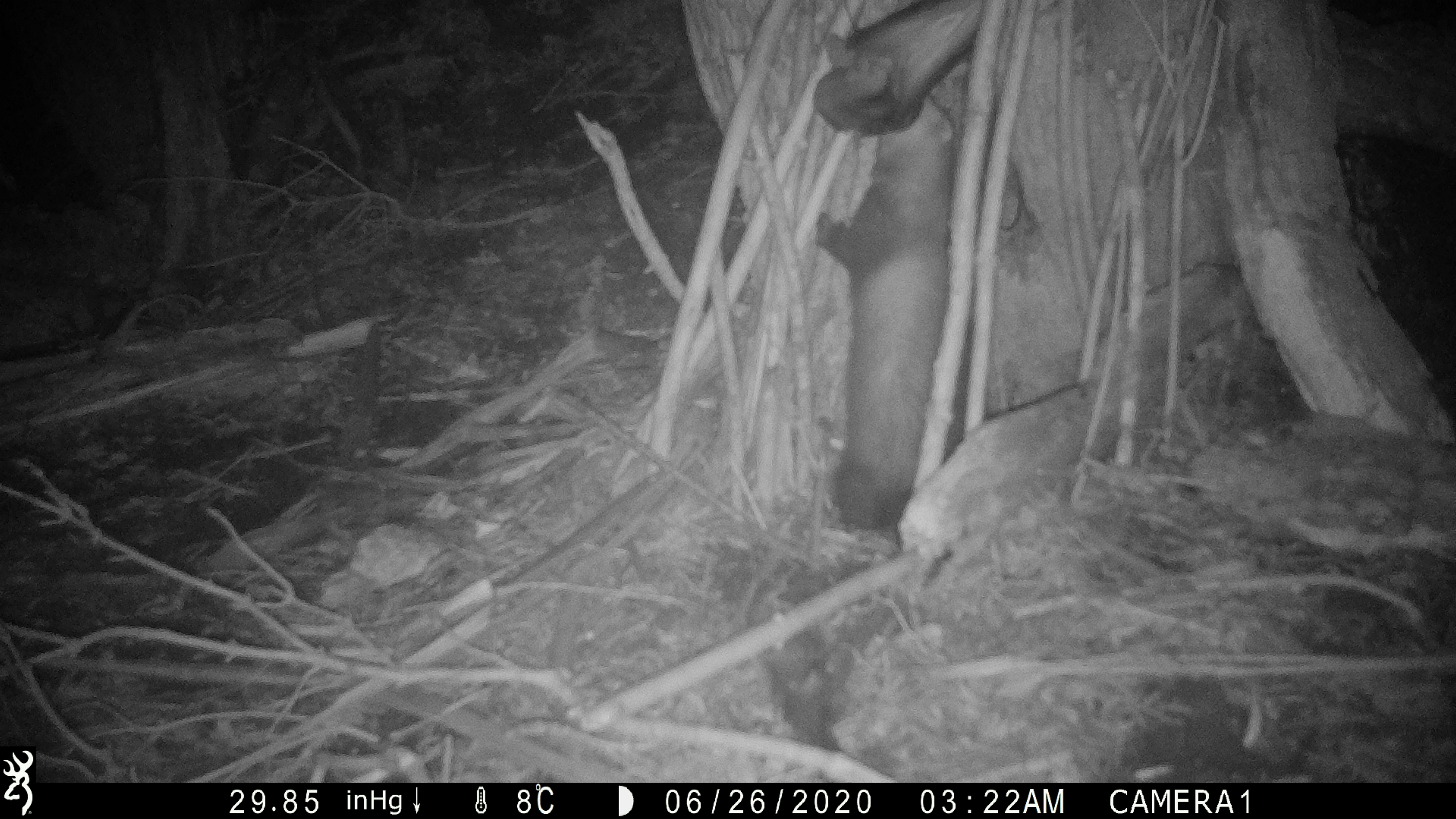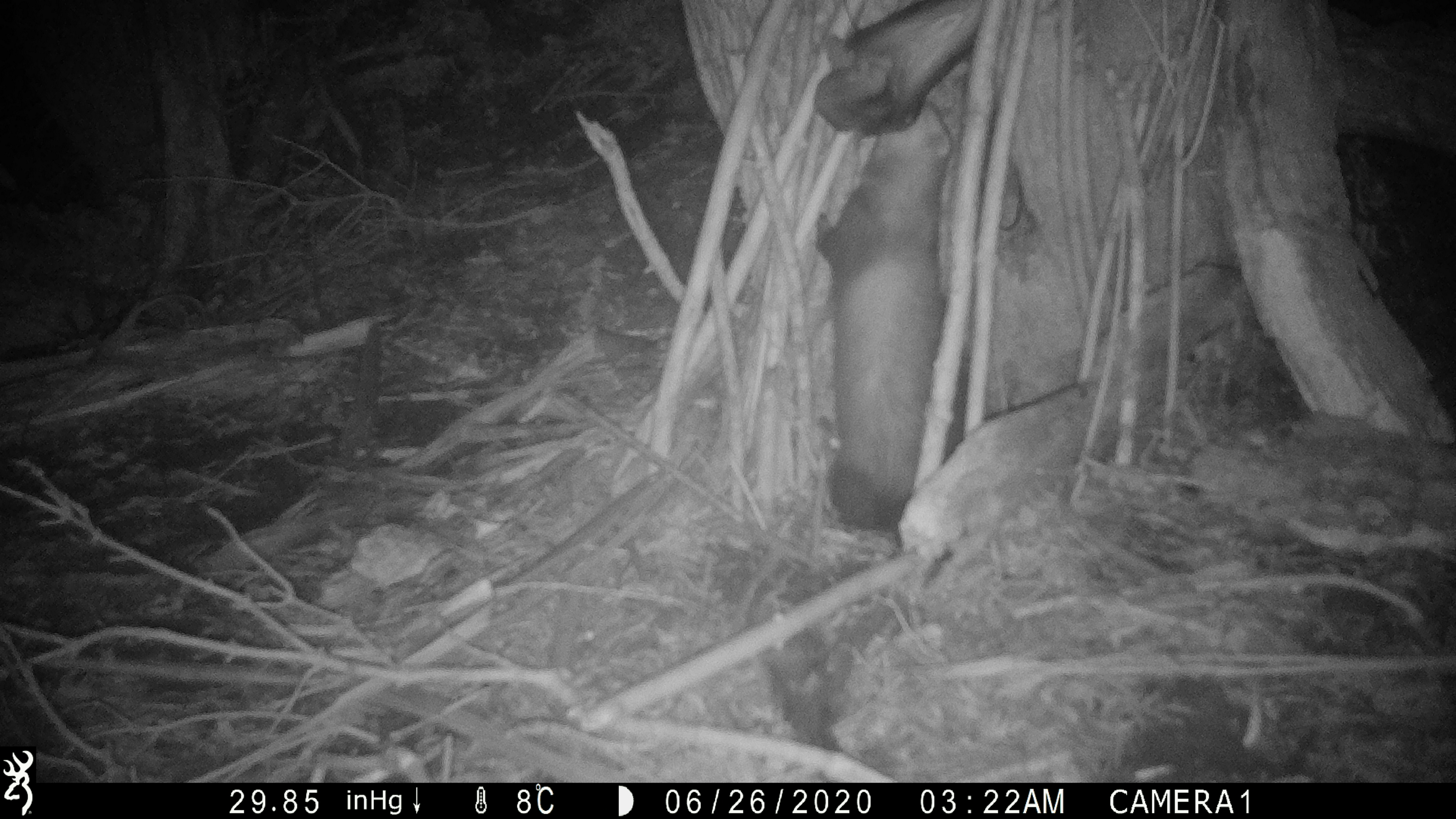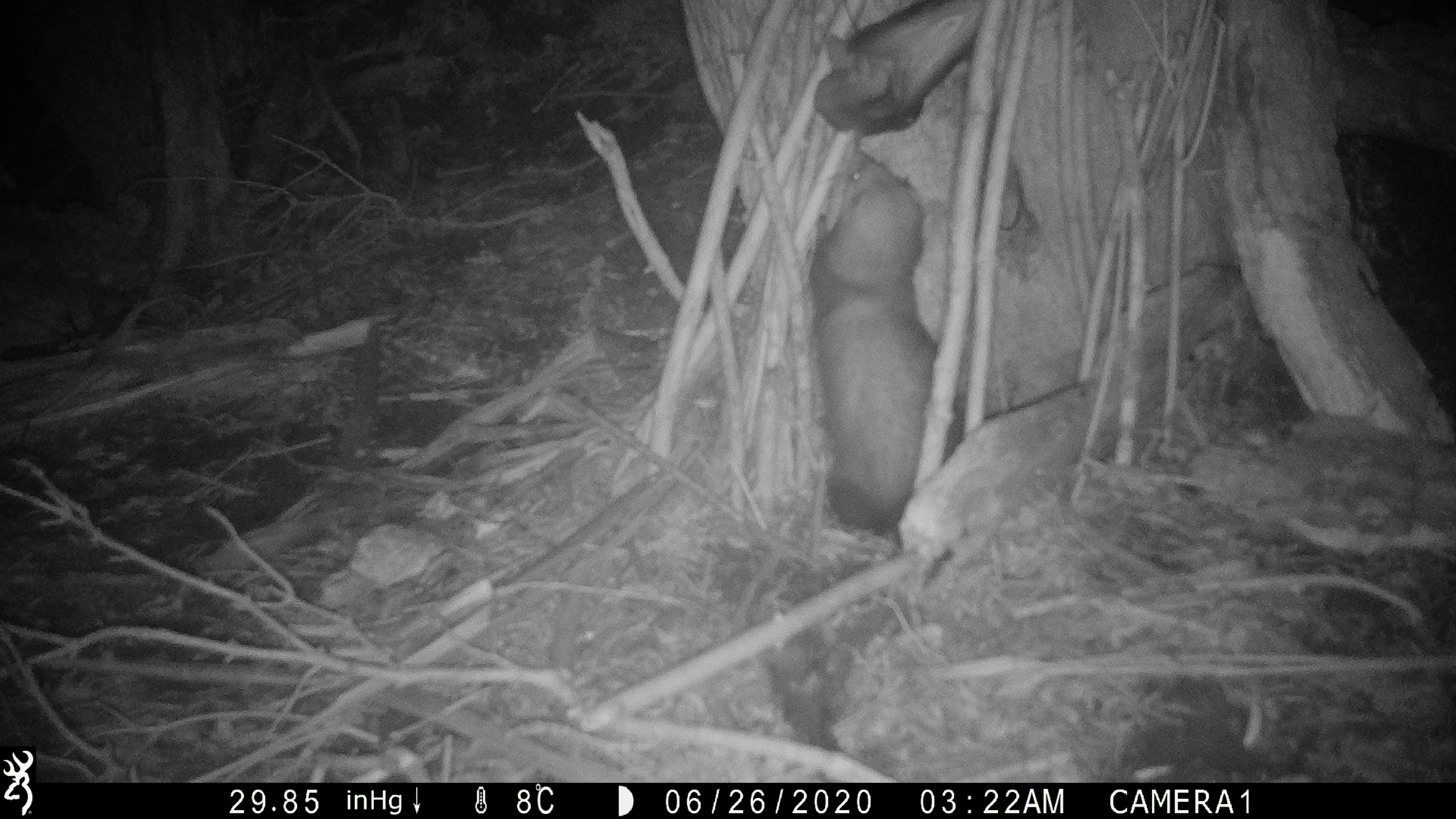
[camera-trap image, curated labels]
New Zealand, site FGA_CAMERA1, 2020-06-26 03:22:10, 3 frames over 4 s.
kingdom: Animalia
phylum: Chordata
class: Mammalia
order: Carnivora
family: Mustelidae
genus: Mustela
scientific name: Mustela furo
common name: ferret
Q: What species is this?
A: Ferret (Mustela furo).